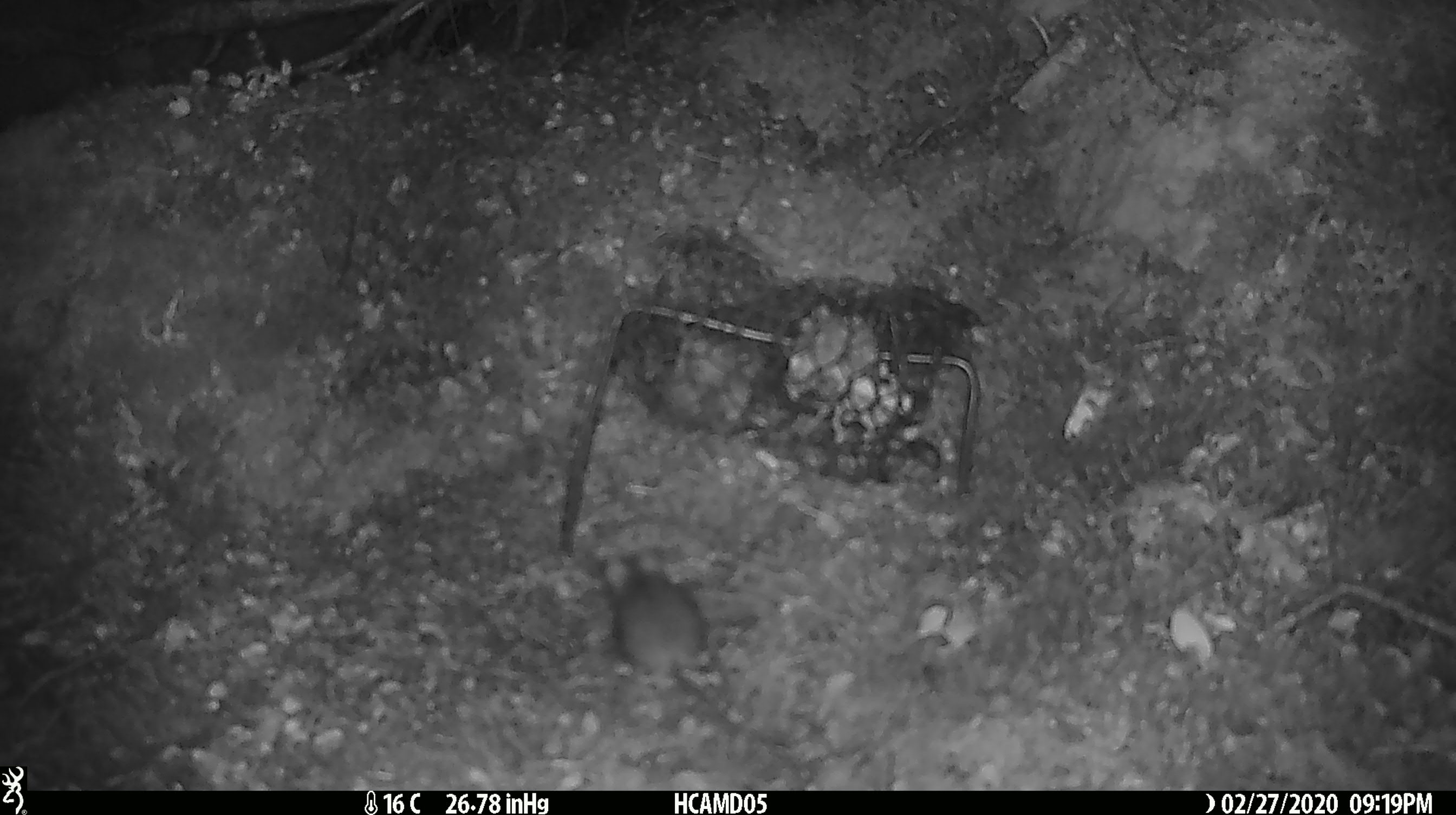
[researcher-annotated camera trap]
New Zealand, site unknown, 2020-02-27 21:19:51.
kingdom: Animalia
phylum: Chordata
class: Mammalia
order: Rodentia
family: Muridae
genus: Mus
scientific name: Mus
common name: mouse